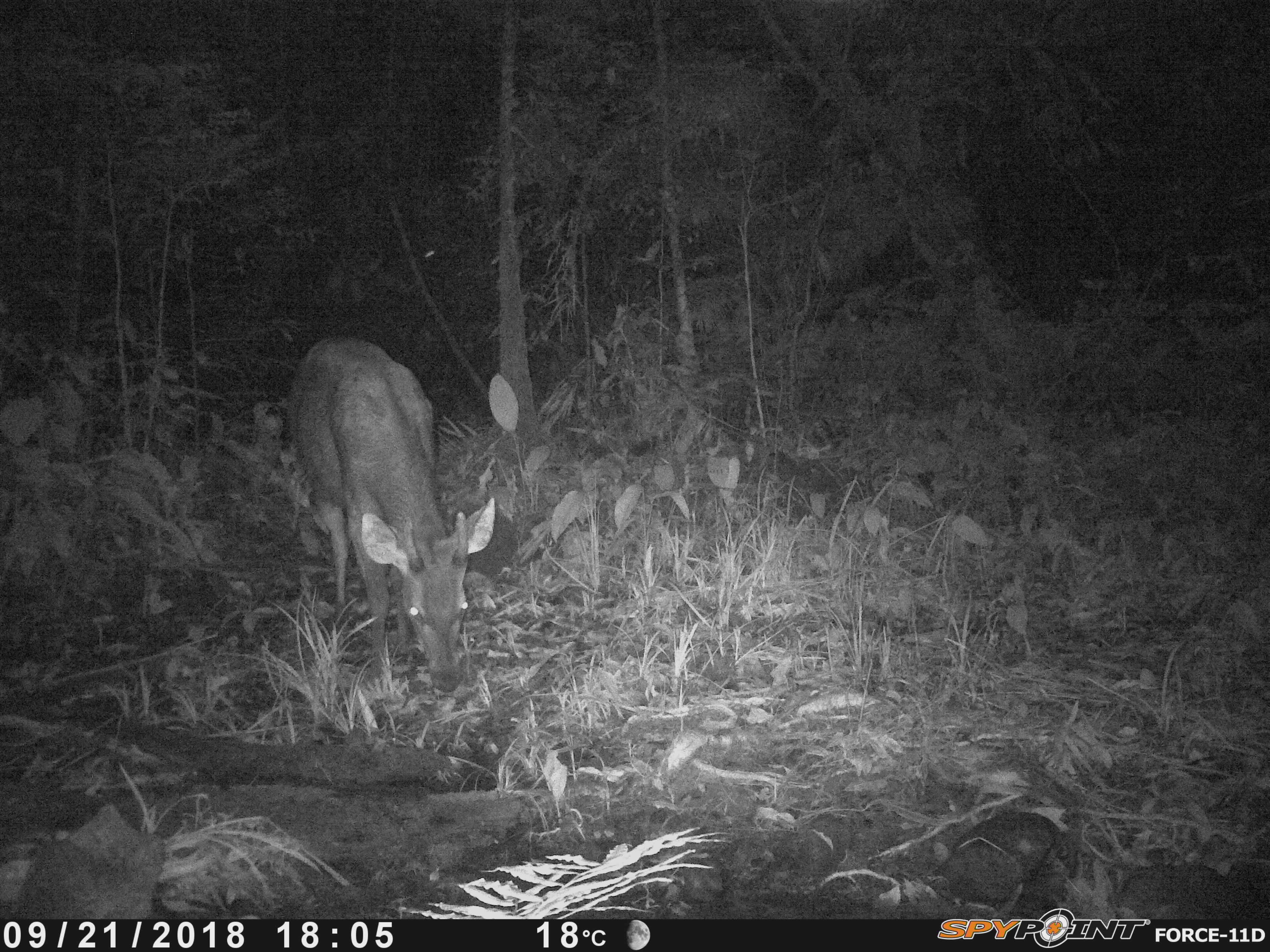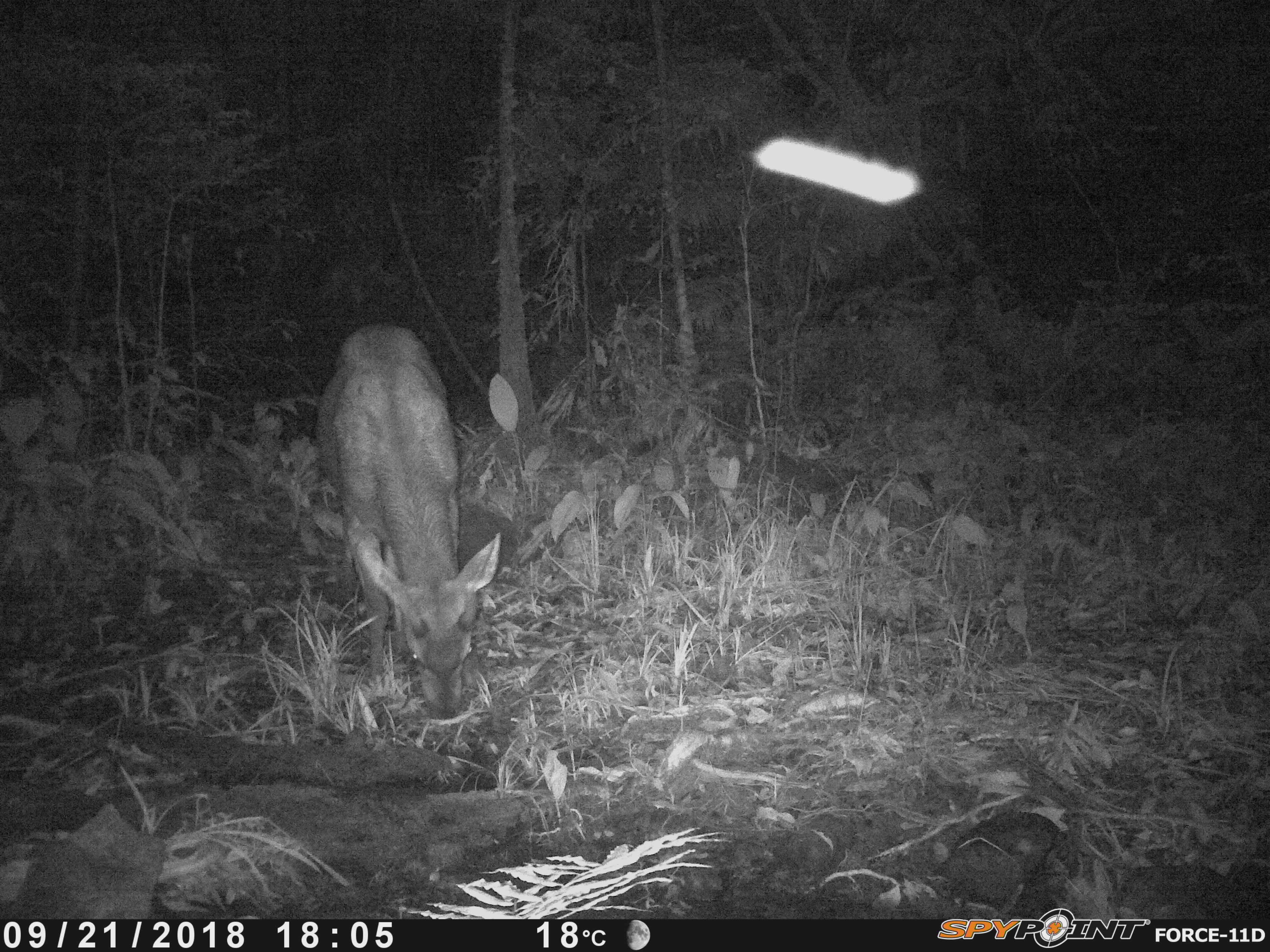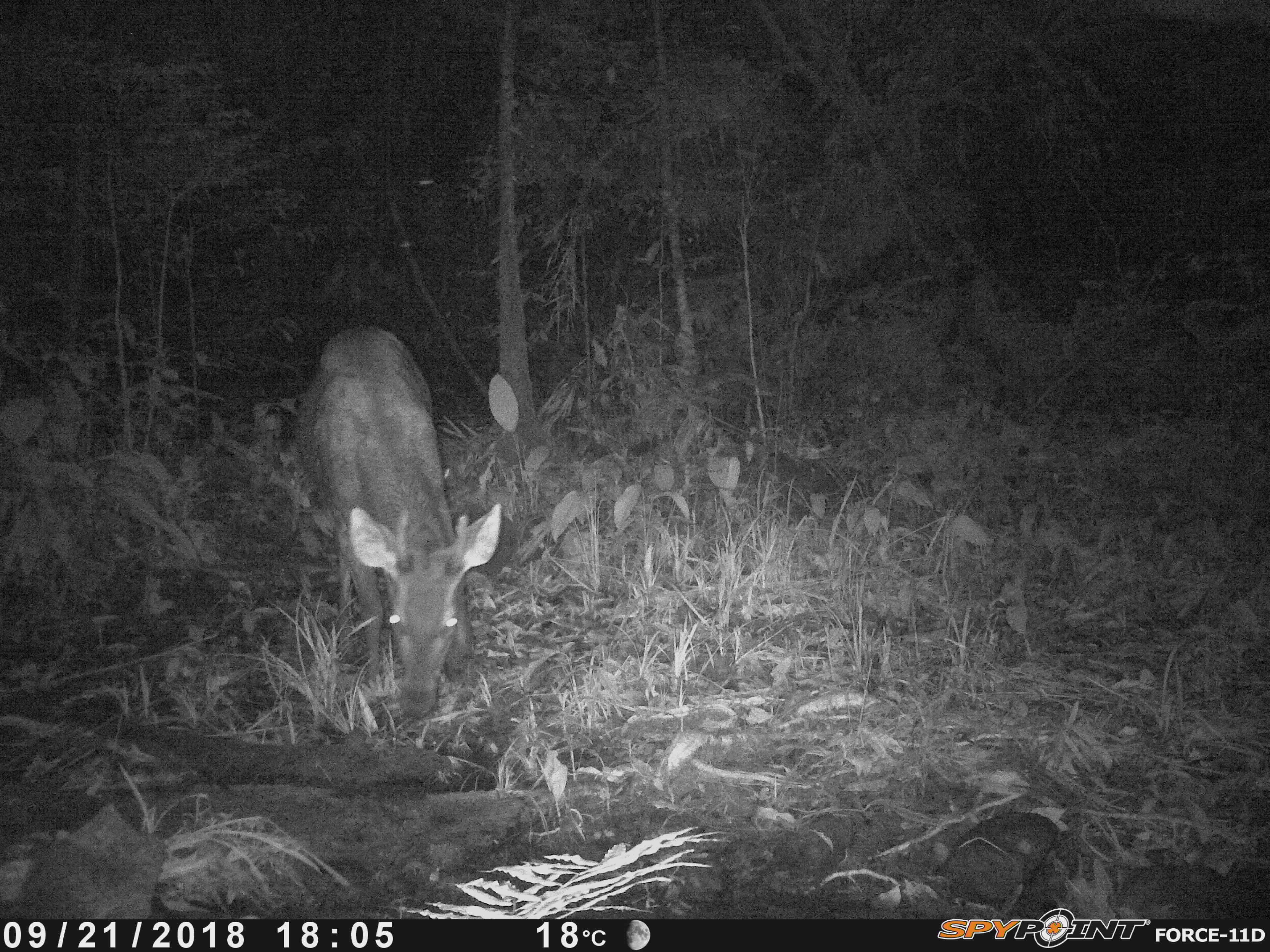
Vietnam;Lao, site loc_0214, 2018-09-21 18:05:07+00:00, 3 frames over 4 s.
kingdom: Animalia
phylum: Chordata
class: Mammalia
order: Artiodactyla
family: Cervidae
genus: Rusa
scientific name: Rusa unicolor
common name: sambar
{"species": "sambar (Rusa unicolor)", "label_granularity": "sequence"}